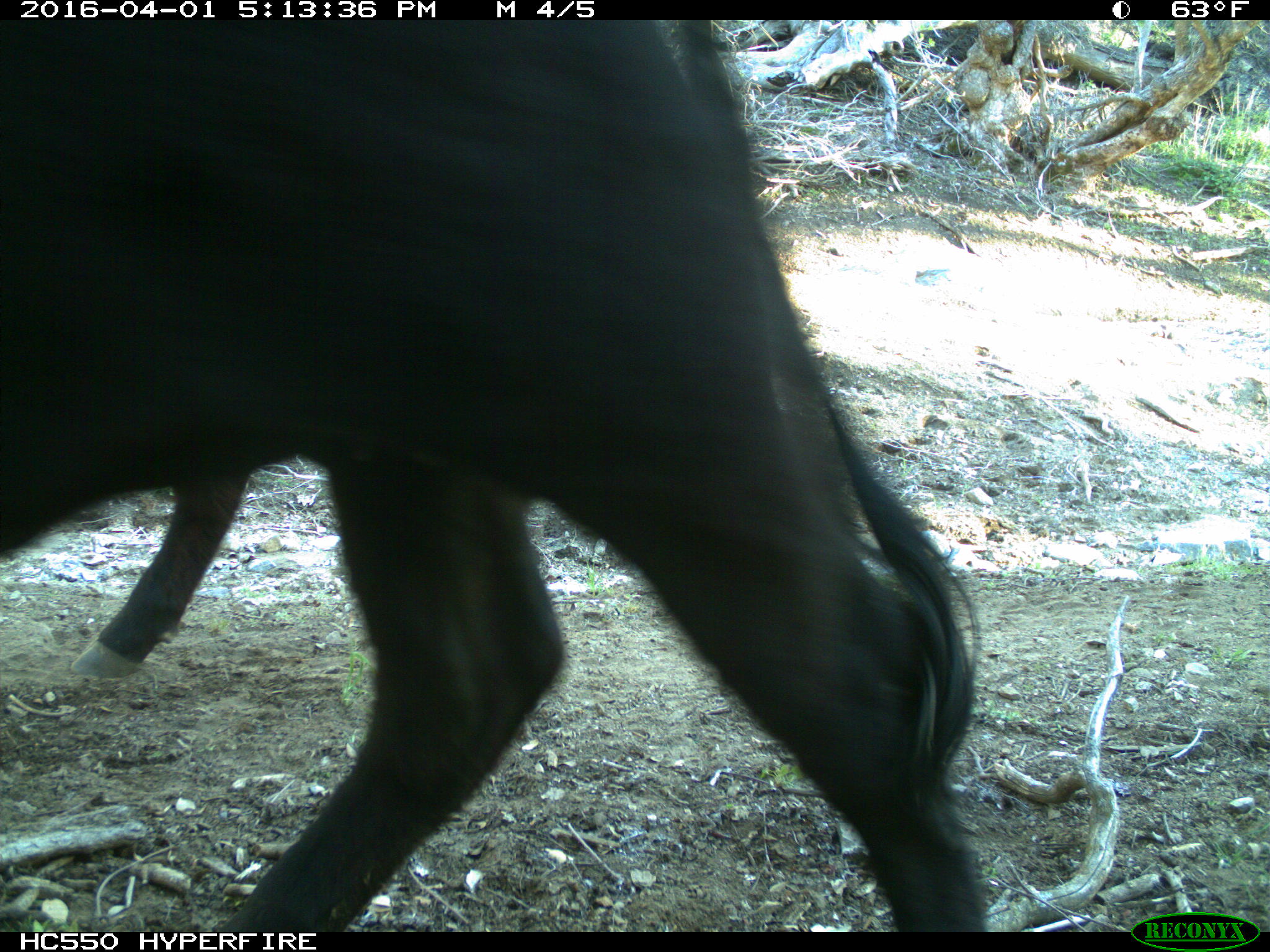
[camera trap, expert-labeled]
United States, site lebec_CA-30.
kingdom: Animalia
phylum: Chordata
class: Mammalia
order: Artiodactyla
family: Bovidae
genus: Bos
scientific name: Bos taurus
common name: domestic cow